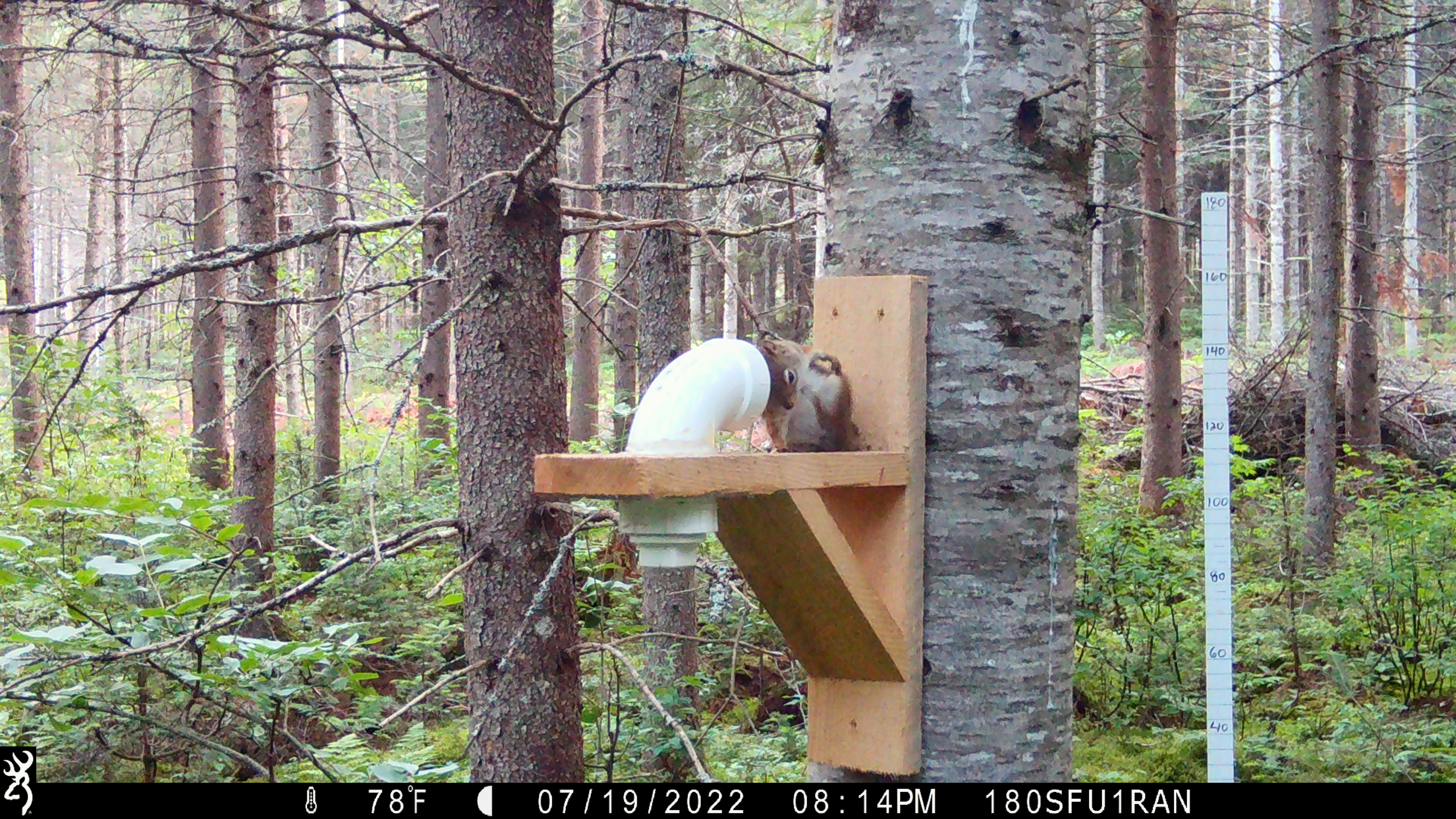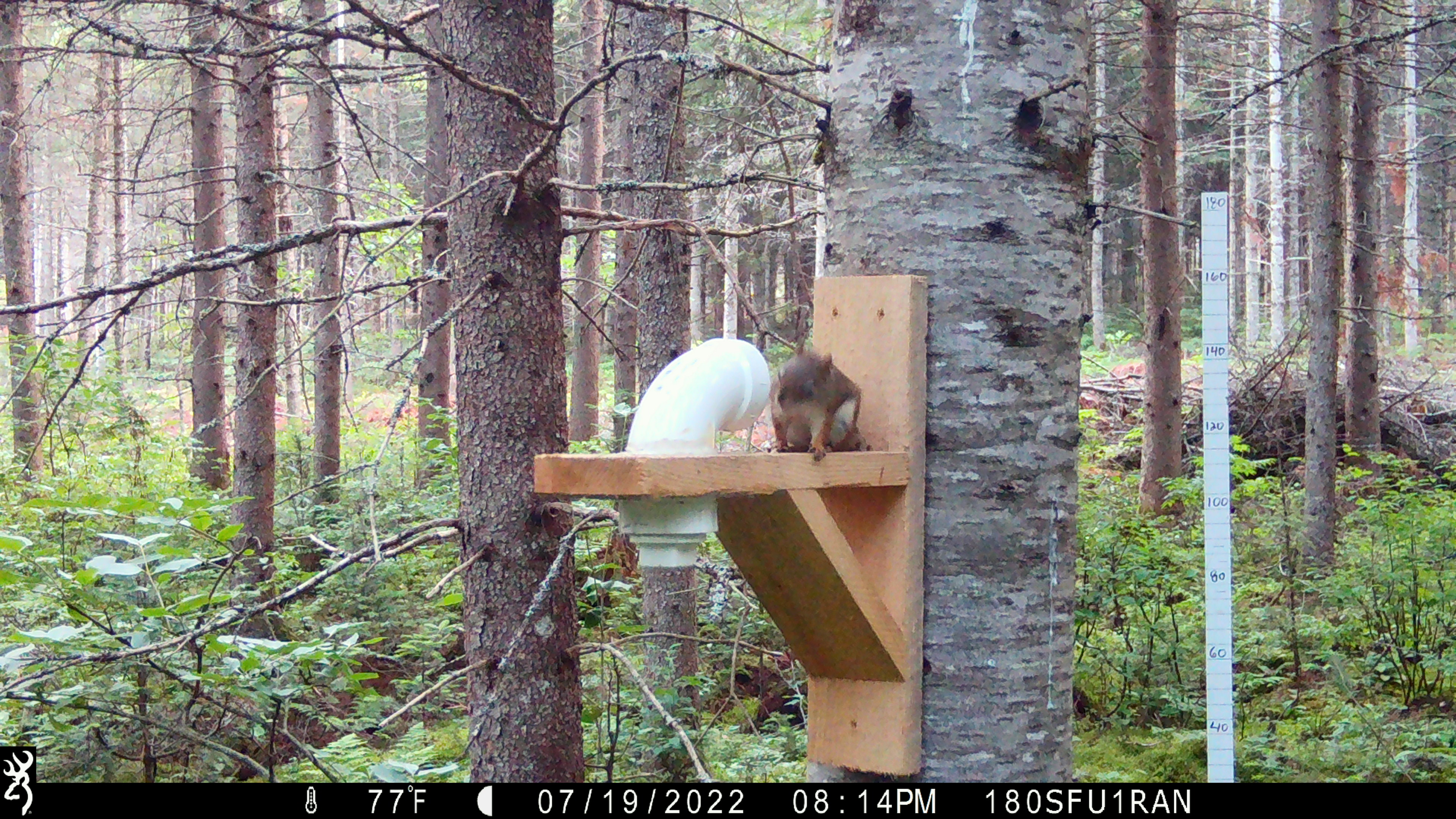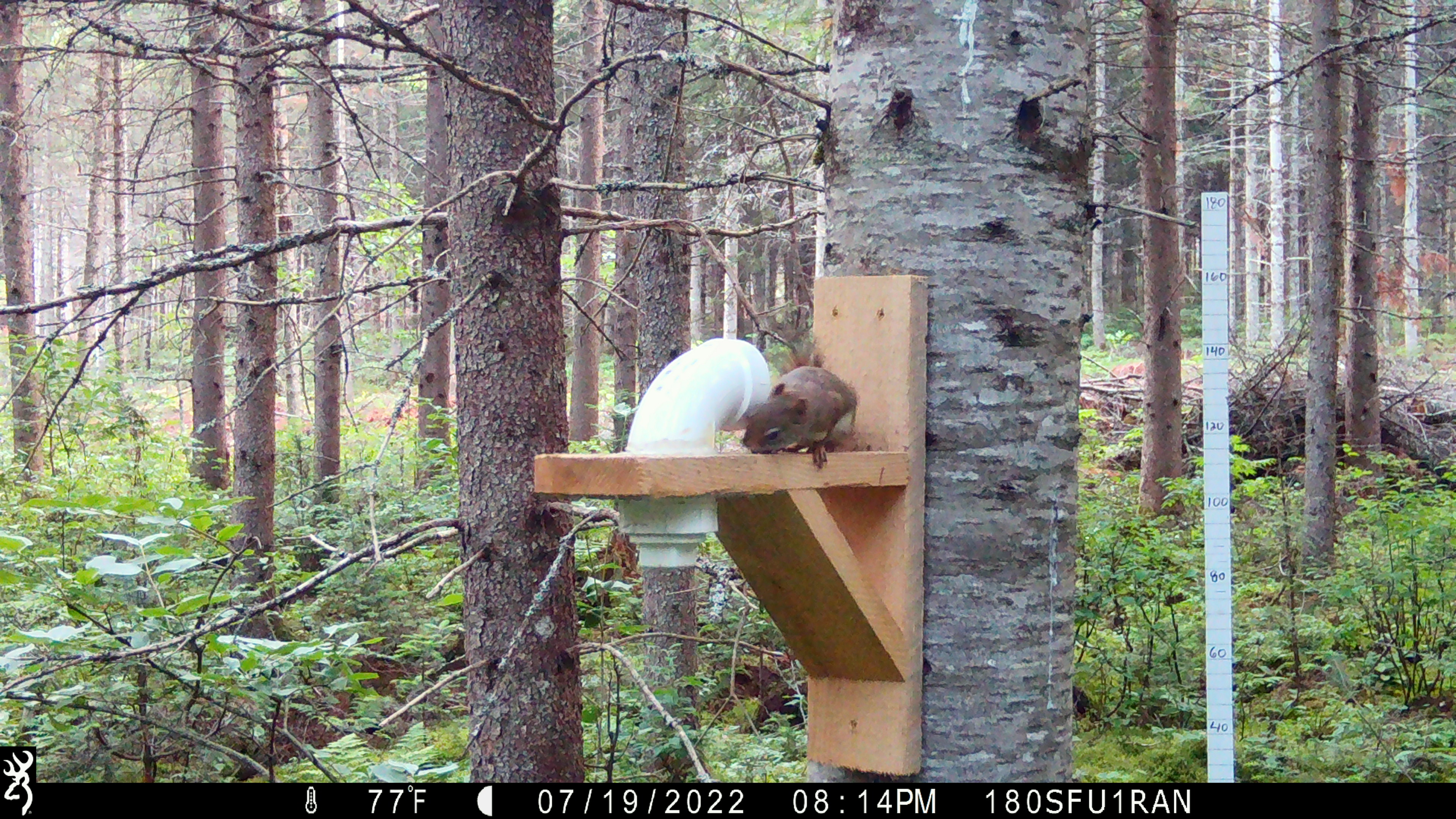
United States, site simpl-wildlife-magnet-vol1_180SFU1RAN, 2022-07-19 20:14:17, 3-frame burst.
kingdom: Animalia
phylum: Chordata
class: Mammalia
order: Rodentia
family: Sciuridae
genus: Tamiasciurus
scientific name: Tamiasciurus hudsonicus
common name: red squirrel